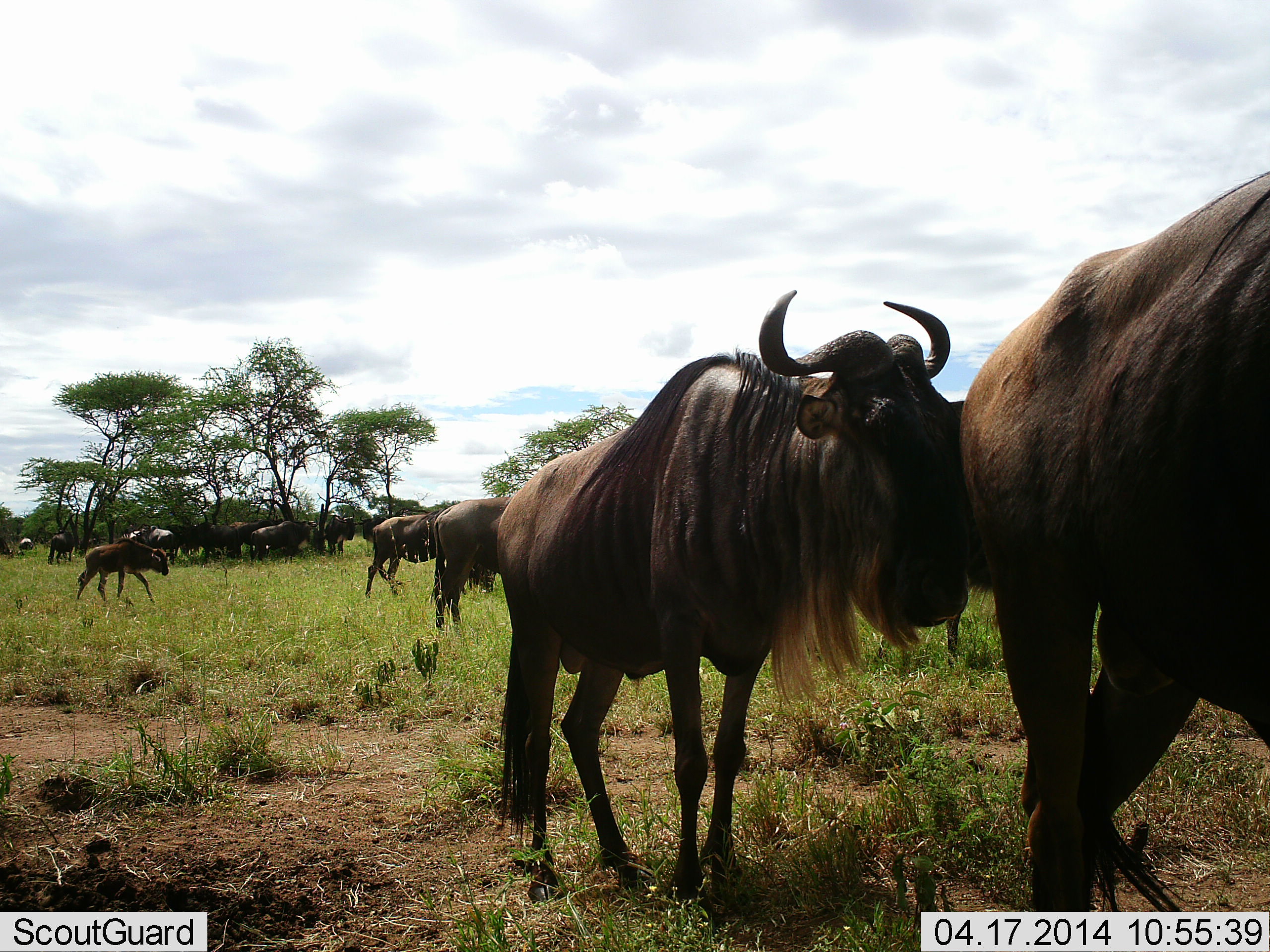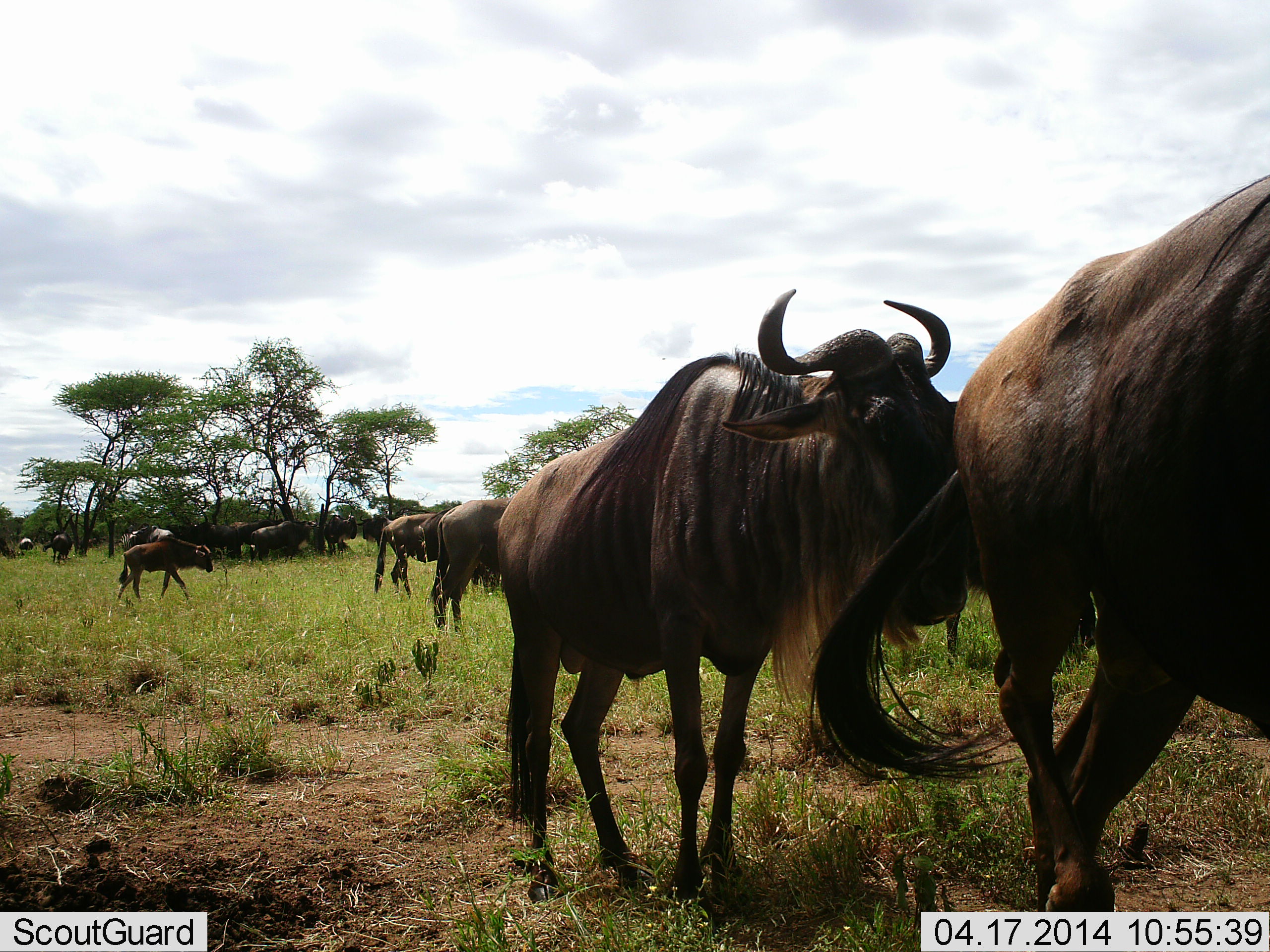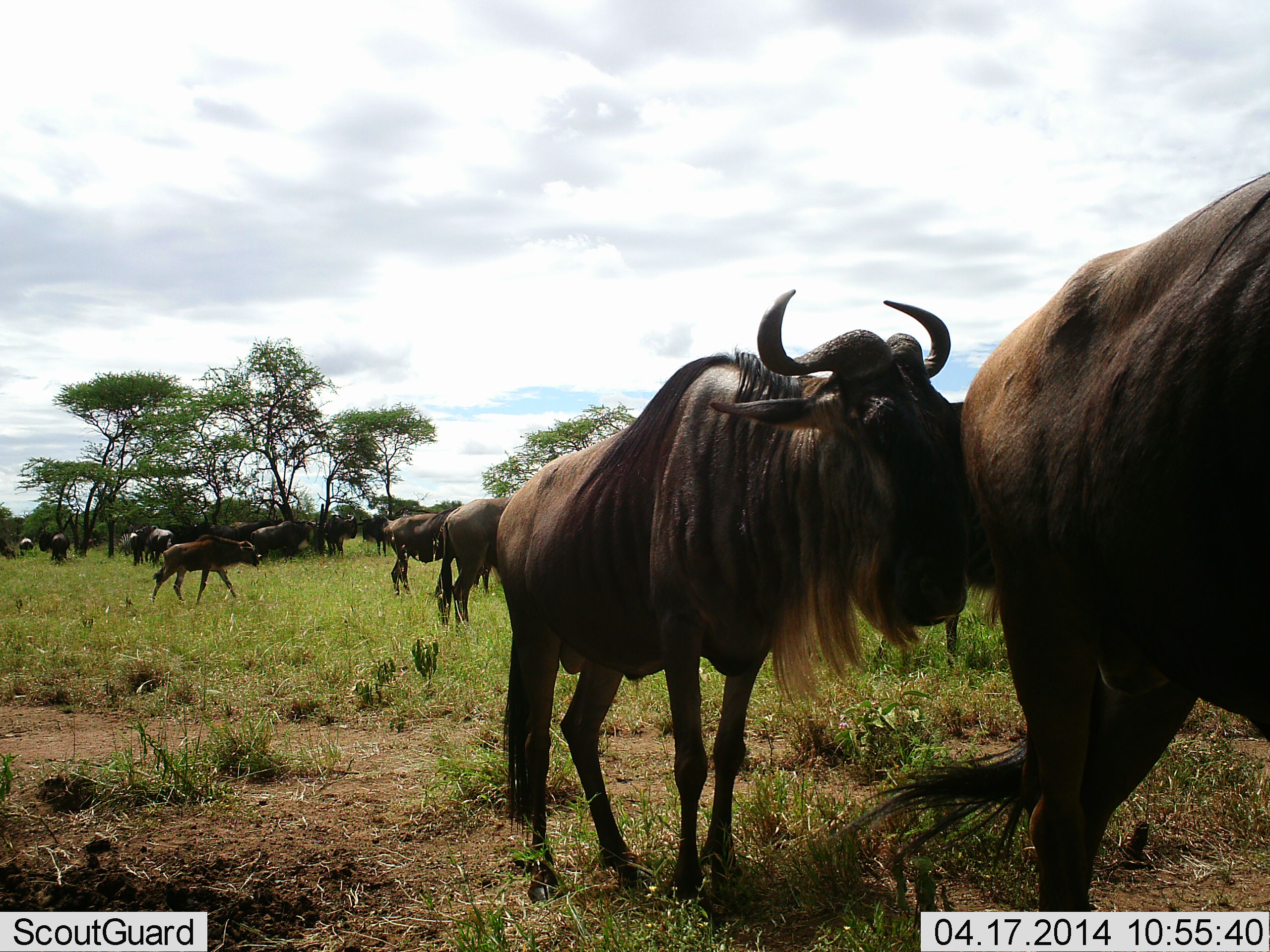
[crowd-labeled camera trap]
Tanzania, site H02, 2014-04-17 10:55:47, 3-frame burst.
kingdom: Animalia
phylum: Chordata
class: Mammalia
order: Artiodactyla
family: Bovidae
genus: Connochaetes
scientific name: Connochaetes taurinus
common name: blue wildebeest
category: wildebeest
Wildebeest (blue wildebeest) (Connochaetes taurinus), count 11-50. Behavior (volunteer vote fractions): standing 80%, resting 20%, moving 80%, interacting 0%. Young present (vote fraction): 30%. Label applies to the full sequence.